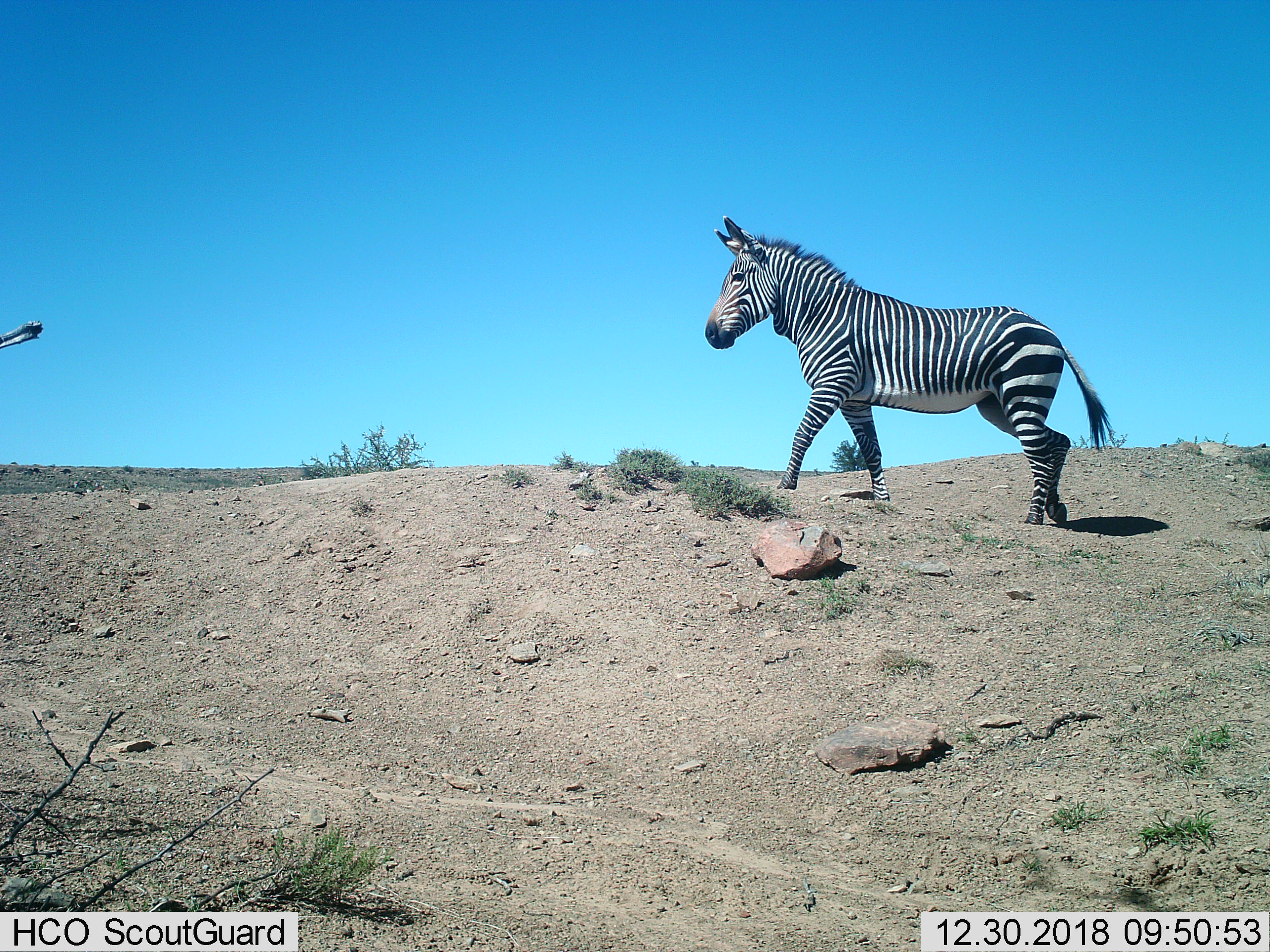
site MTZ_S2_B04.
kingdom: Animalia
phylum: Chordata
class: Mammalia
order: Perissodactyla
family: Equidae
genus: Equus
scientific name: Equus zebra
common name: mountain zebra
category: zebramountain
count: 1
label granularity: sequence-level